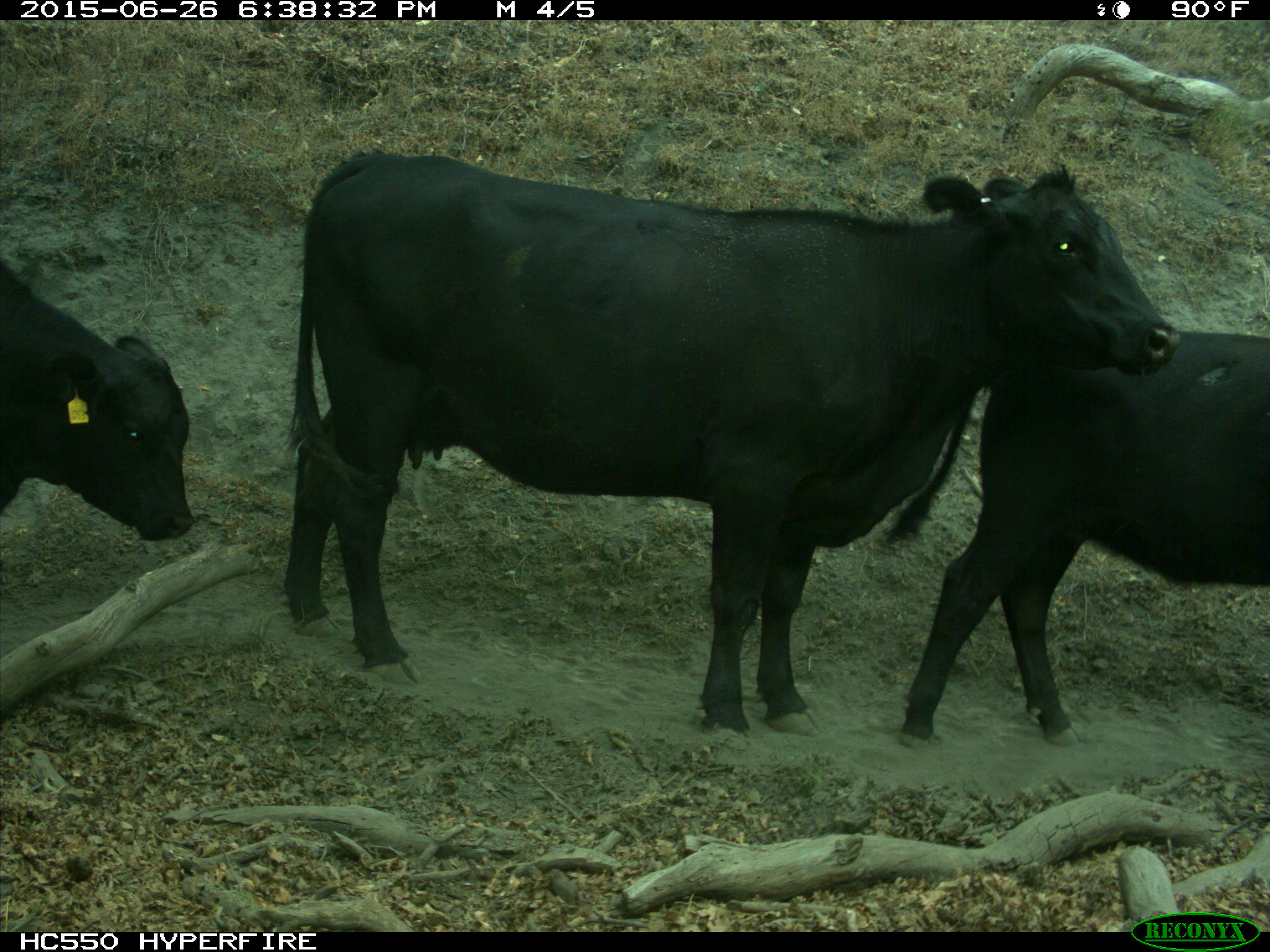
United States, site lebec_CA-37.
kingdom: Animalia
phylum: Chordata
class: Mammalia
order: Artiodactyla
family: Bovidae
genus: Bos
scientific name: Bos taurus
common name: domestic cow